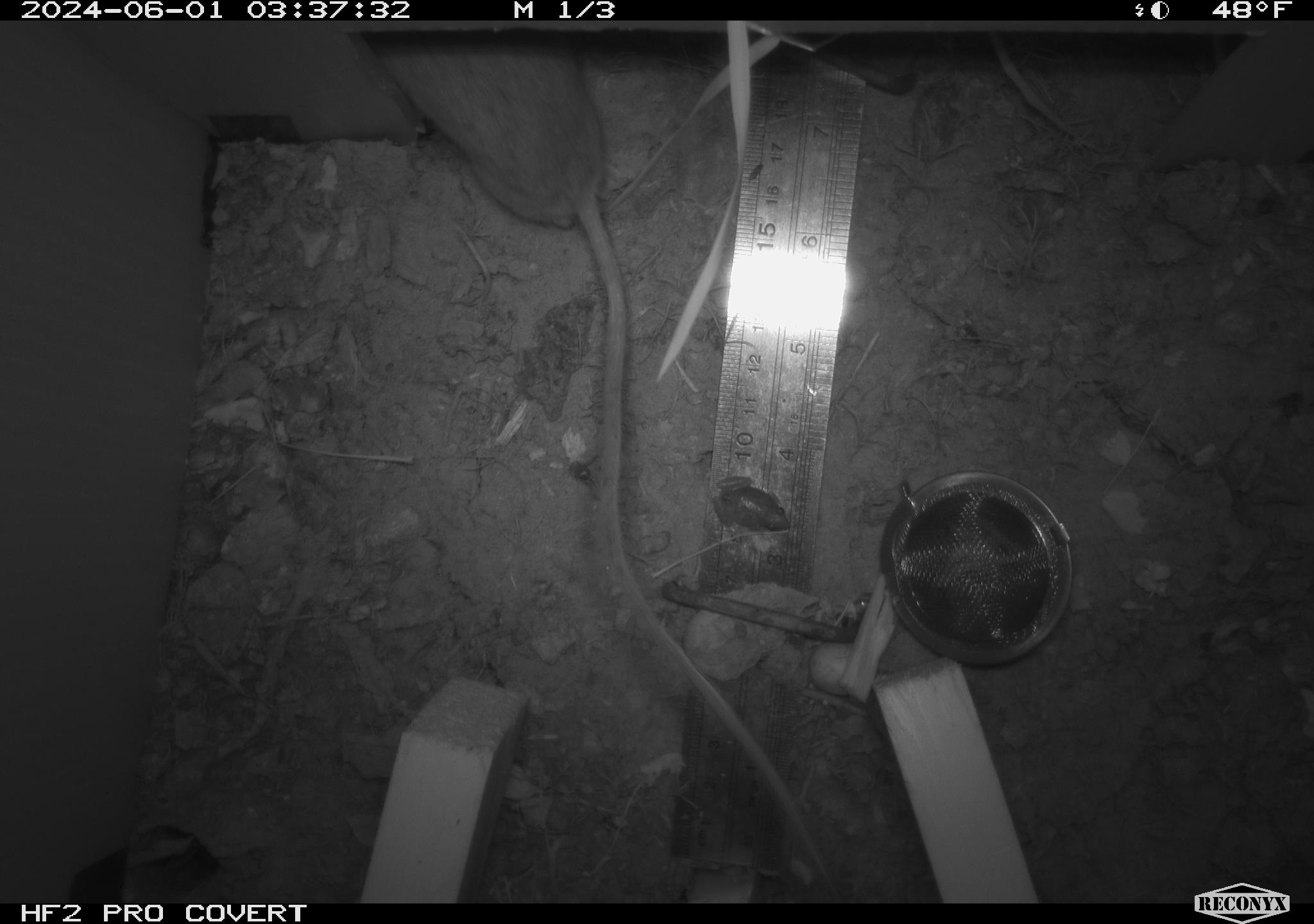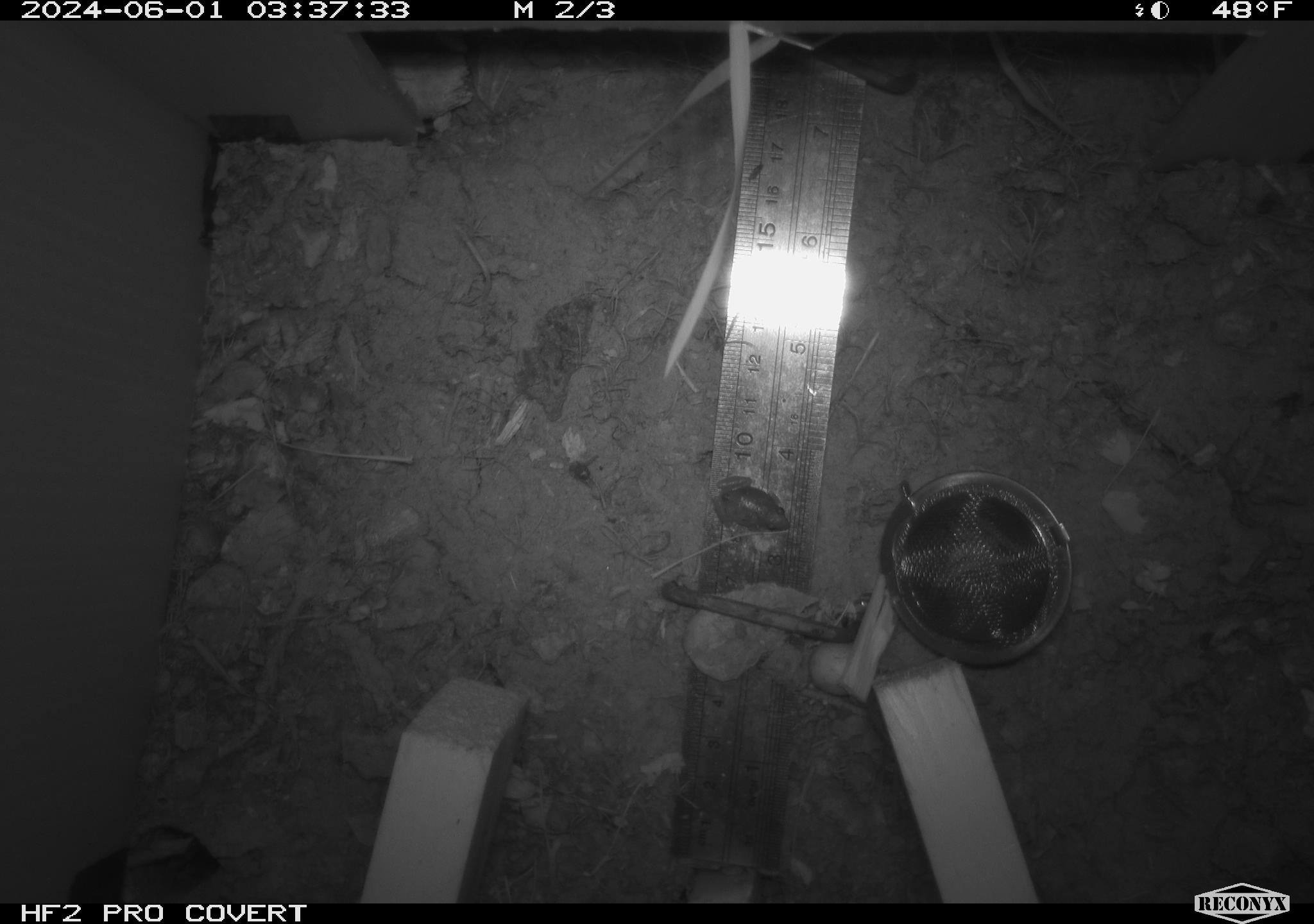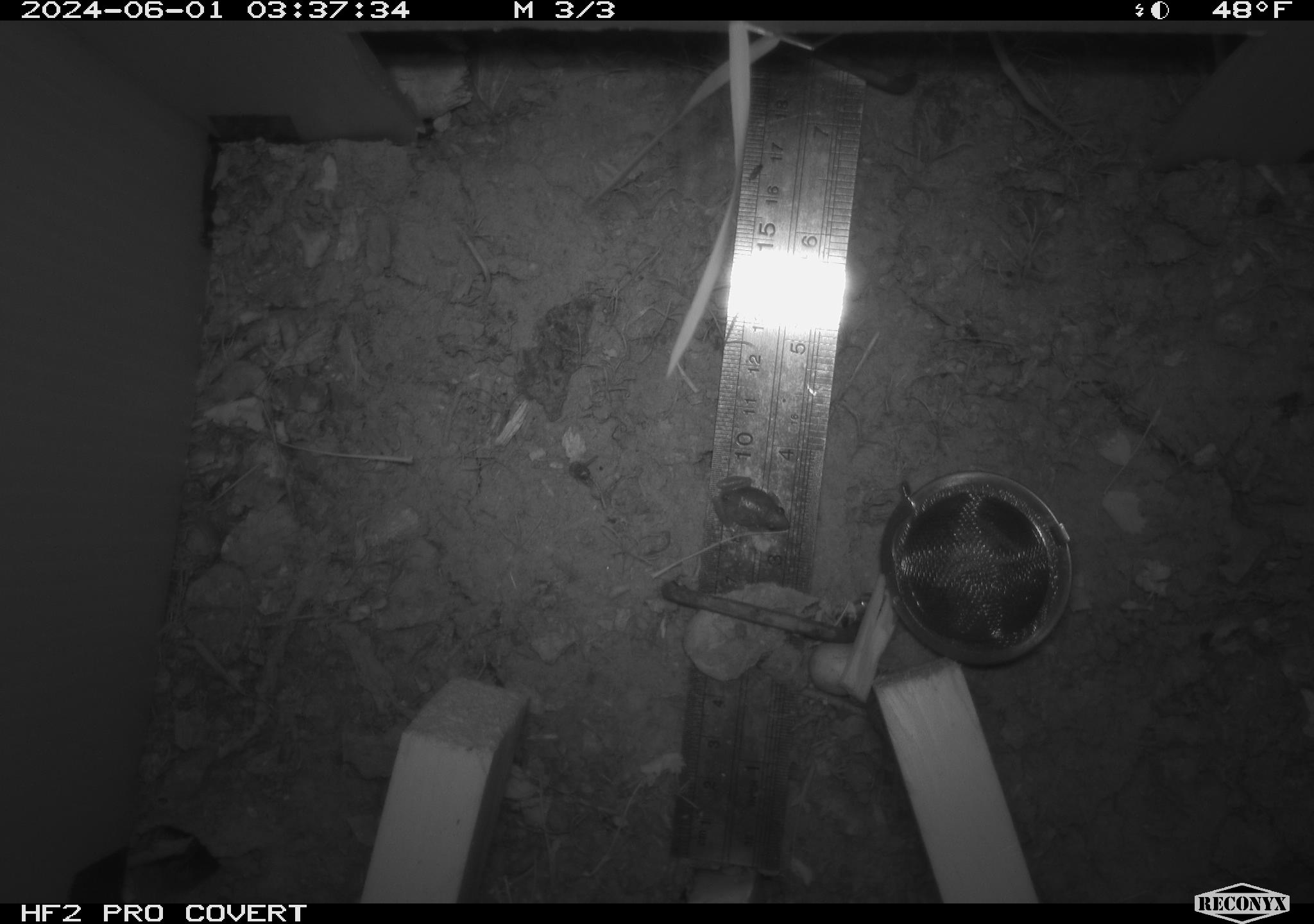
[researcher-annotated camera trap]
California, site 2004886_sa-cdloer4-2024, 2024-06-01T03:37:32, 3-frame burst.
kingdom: Animalia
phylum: Chordata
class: Mammalia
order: Rodentia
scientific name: Rodentia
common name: mouse species